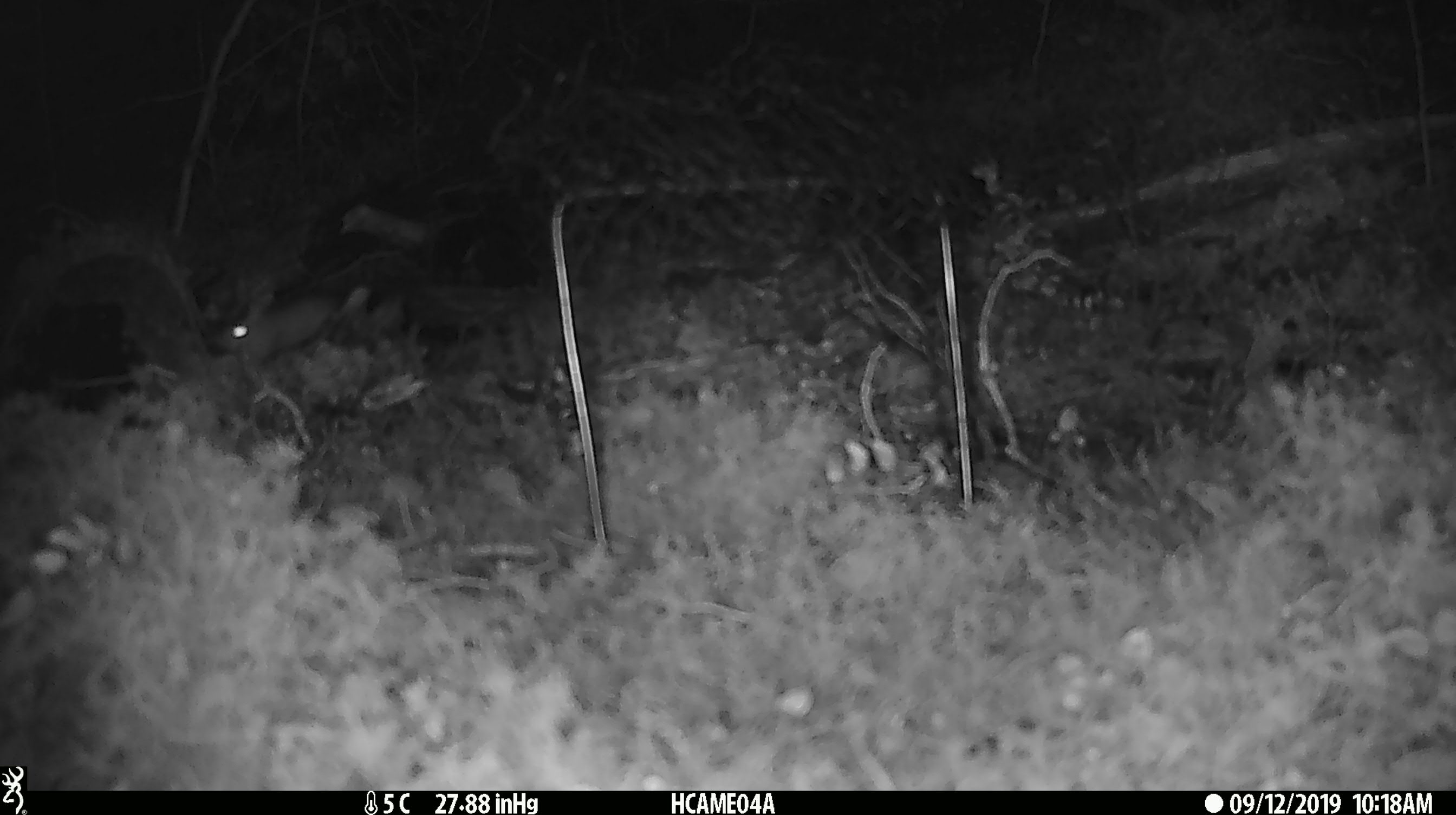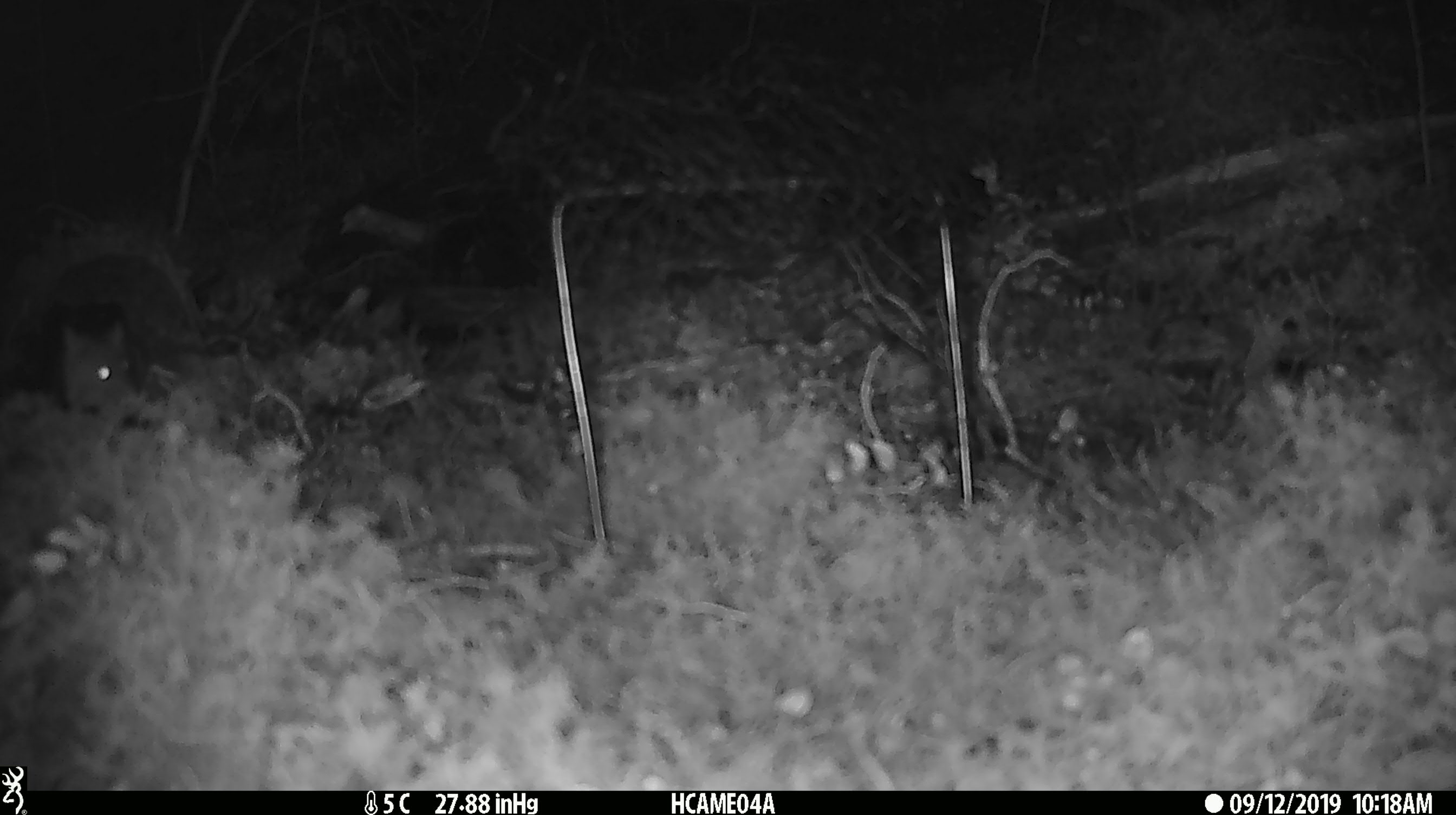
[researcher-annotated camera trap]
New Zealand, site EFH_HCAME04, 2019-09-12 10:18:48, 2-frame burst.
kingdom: Animalia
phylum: Chordata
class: Mammalia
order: Rodentia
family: Muridae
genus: Mus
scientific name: Mus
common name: mouse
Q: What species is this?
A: Mouse (Mus).